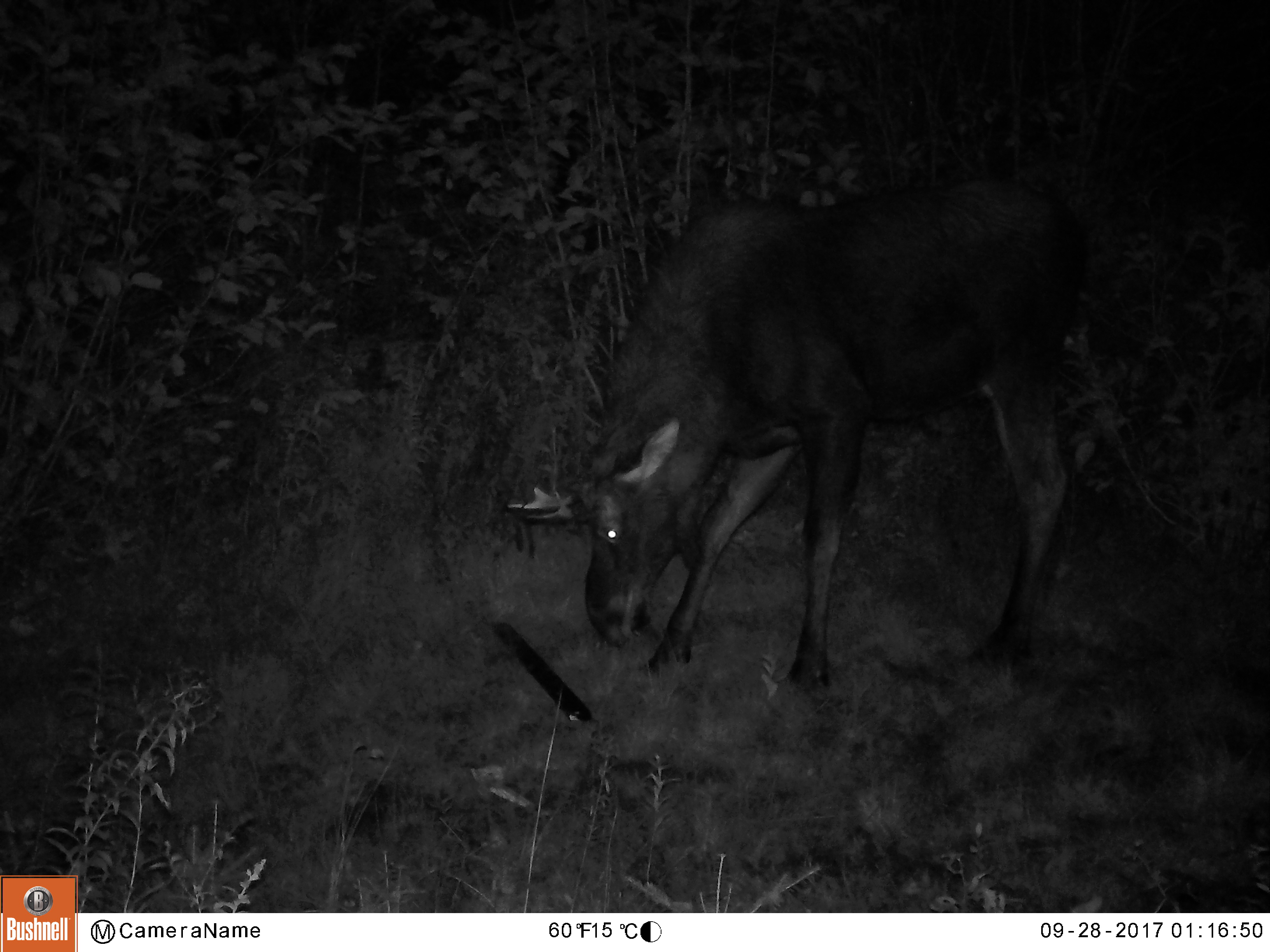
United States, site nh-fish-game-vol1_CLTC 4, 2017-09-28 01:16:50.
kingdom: Animalia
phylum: Chordata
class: Mammalia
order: Artiodactyla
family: Cervidae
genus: Alces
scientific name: Alces alces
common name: moose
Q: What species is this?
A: Moose (Alces alces).